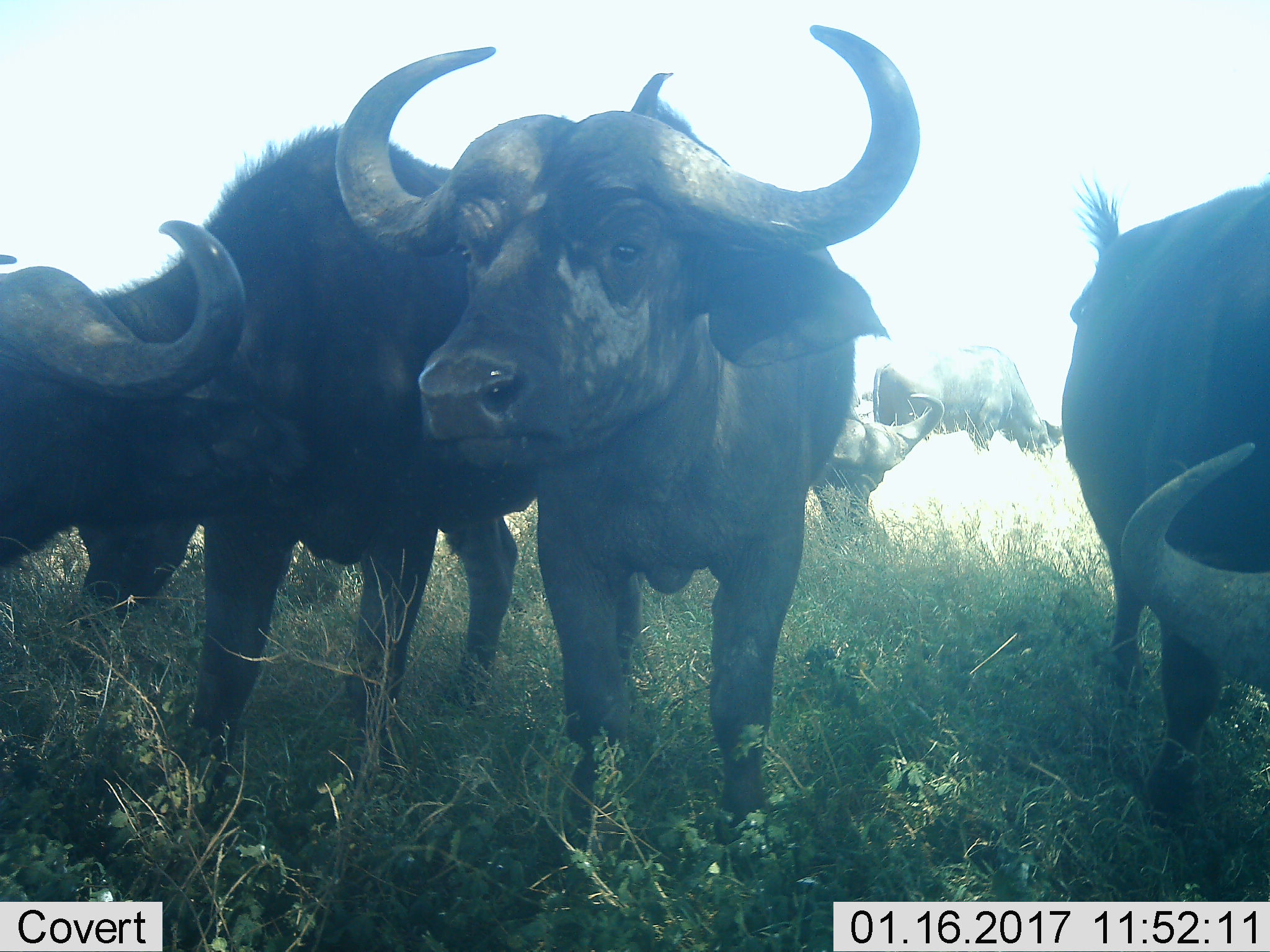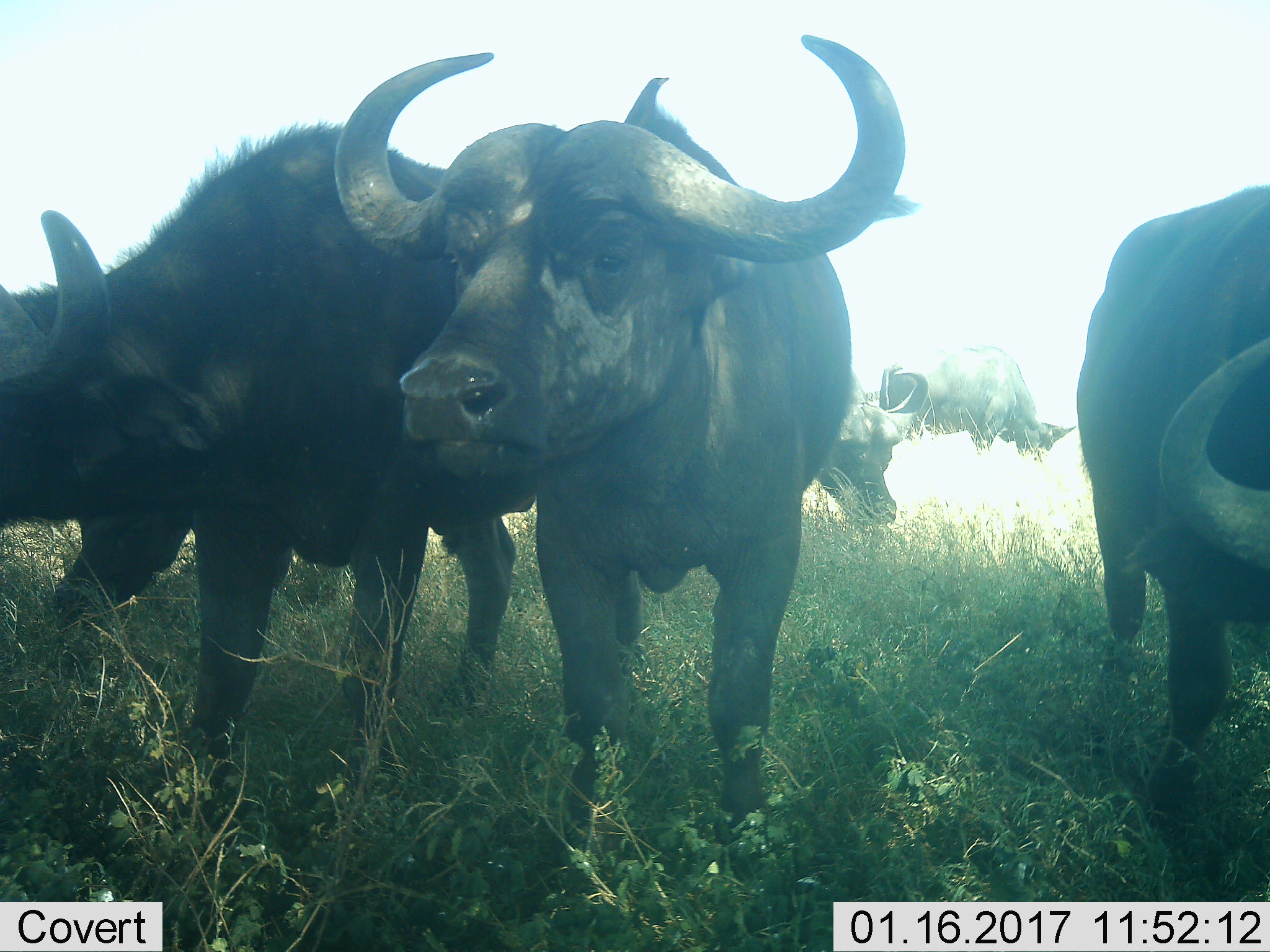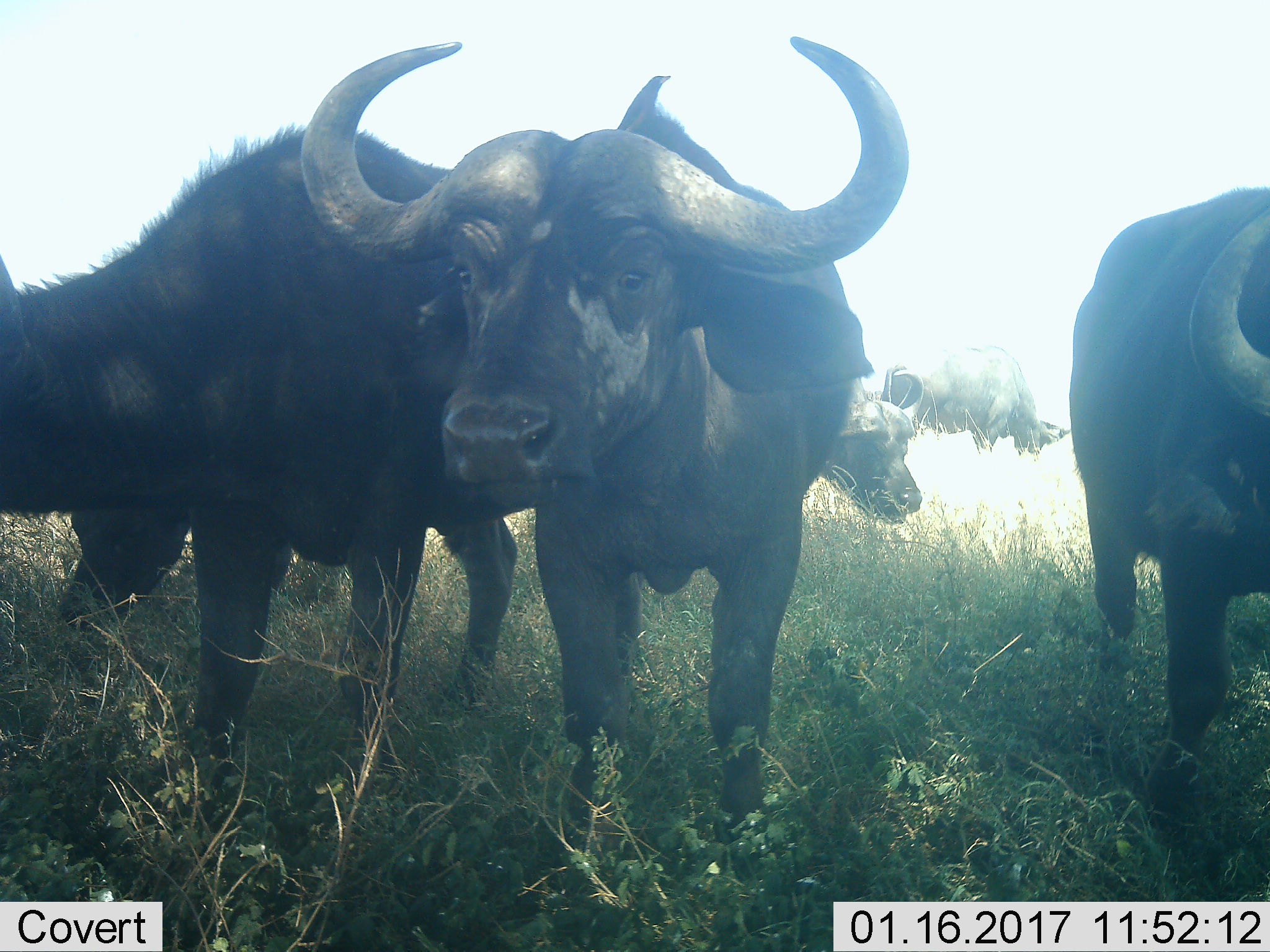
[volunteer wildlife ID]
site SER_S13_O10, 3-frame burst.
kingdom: Animalia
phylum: Chordata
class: Mammalia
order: Artiodactyla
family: Bovidae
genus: Syncerus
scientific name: Syncerus caffer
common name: african buffalo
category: buffalo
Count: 6.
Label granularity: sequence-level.